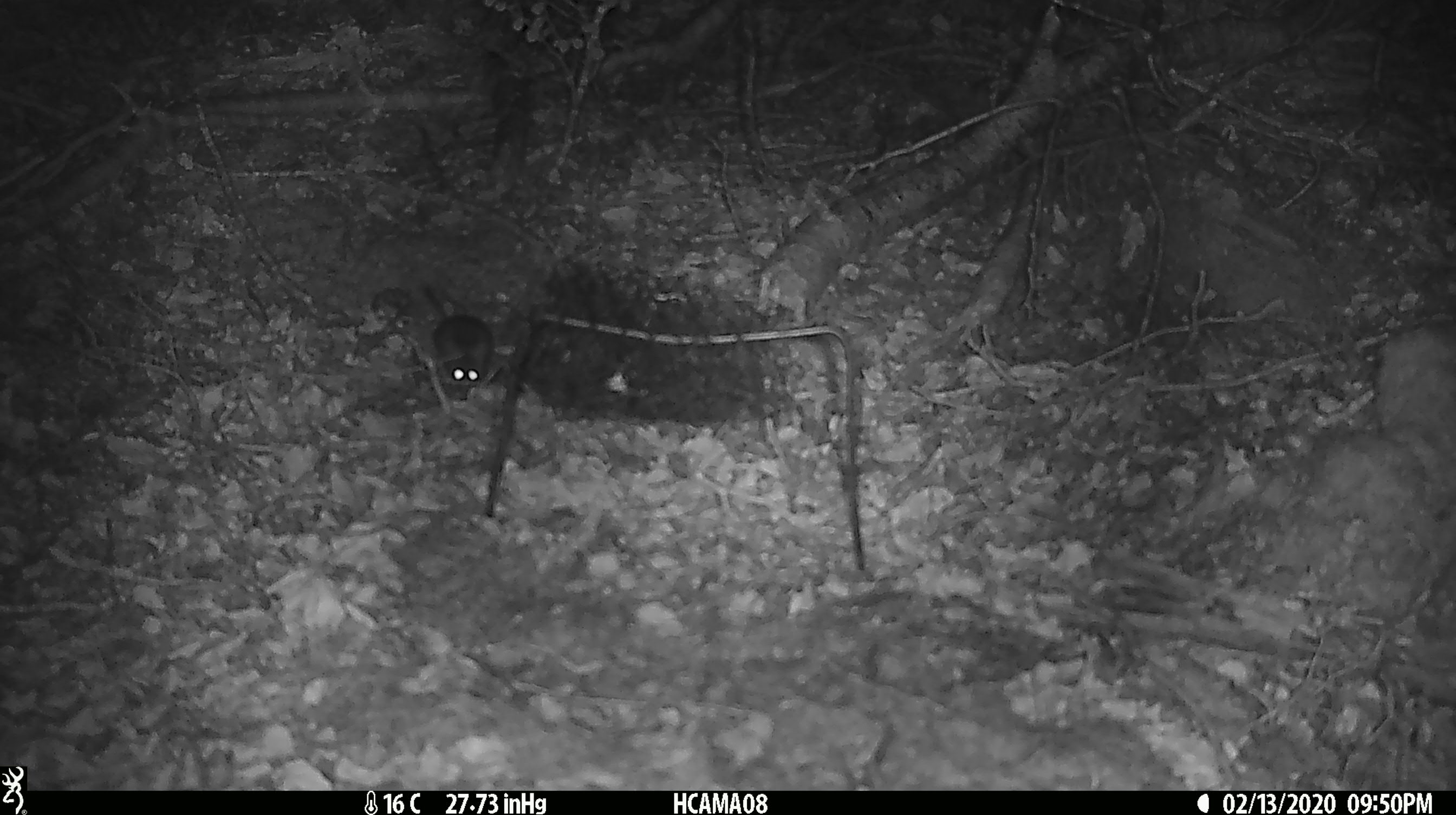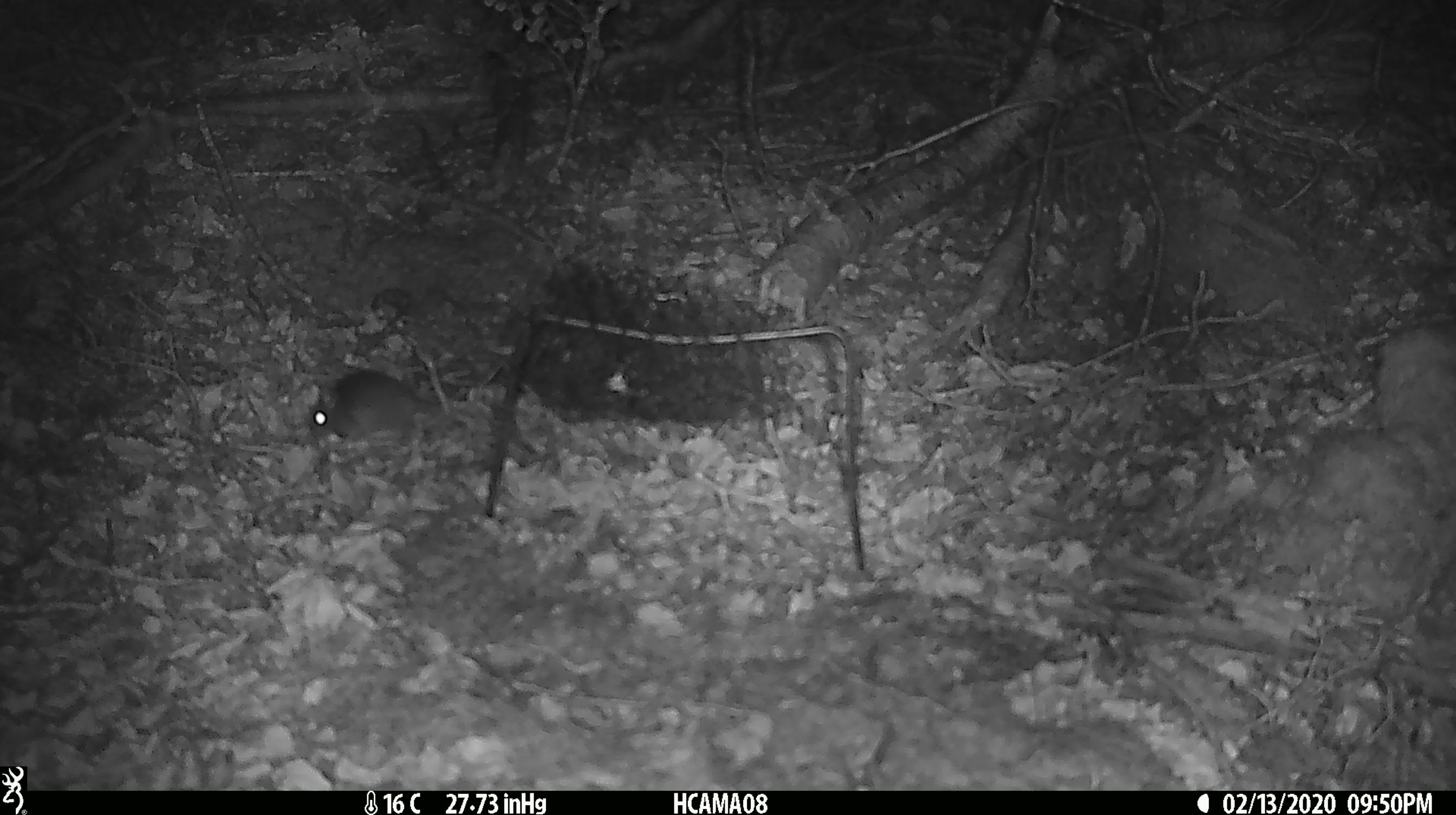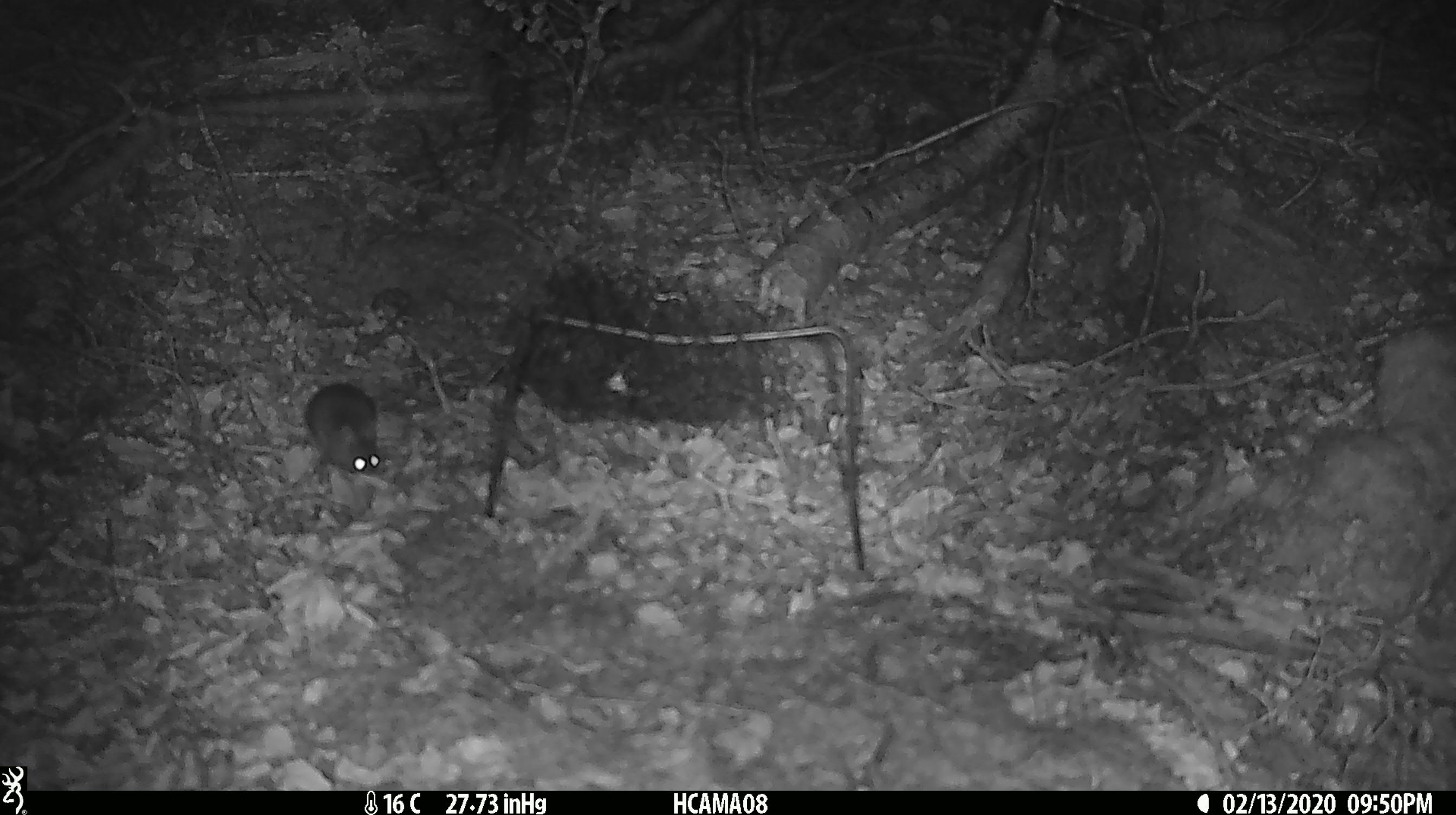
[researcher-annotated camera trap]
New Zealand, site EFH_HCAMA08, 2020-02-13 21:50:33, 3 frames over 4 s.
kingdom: Animalia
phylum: Chordata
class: Mammalia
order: Rodentia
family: Muridae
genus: Mus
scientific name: Mus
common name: mouse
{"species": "mouse (Mus)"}